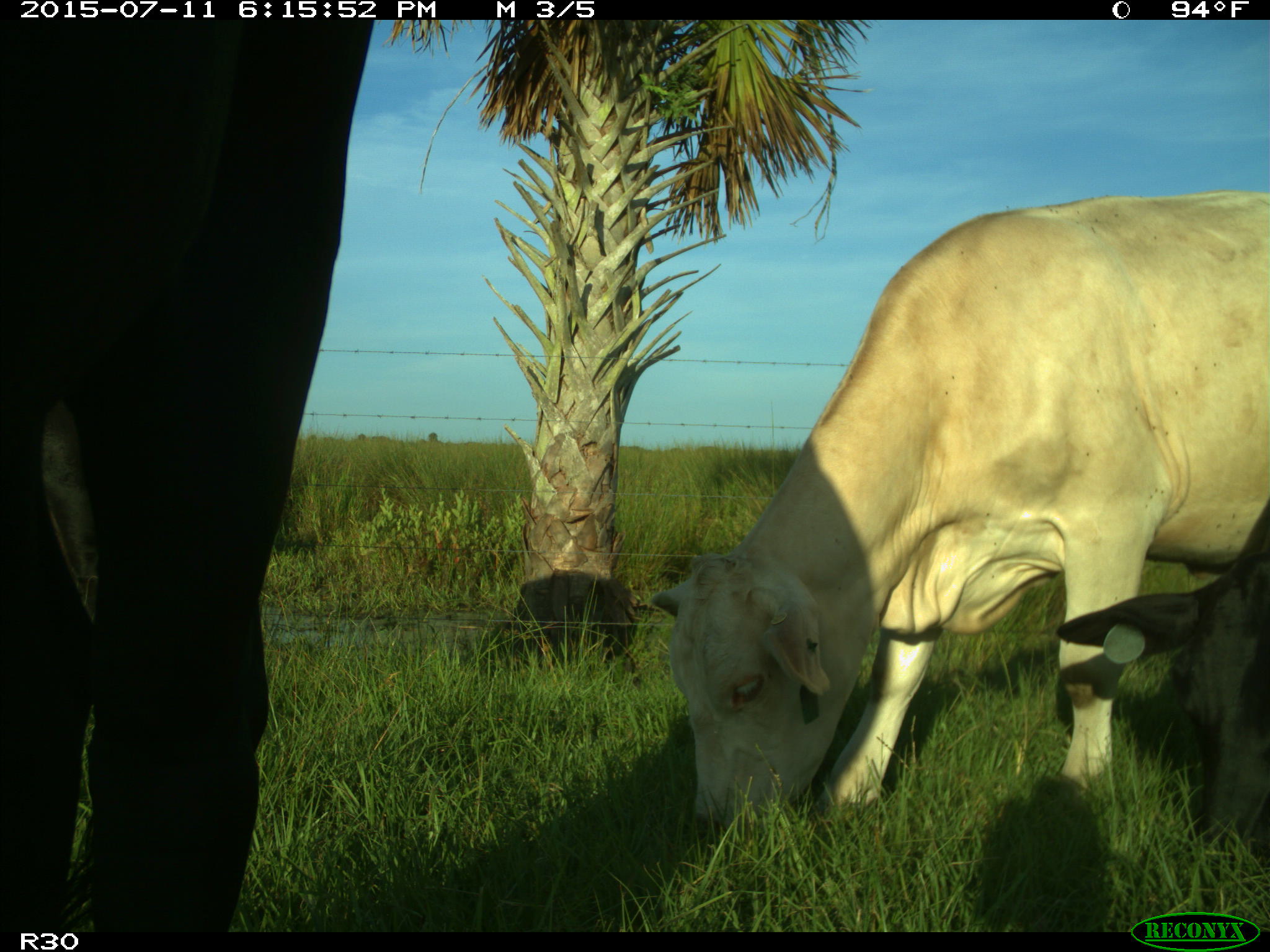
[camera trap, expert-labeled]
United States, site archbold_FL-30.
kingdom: Animalia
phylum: Chordata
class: Mammalia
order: Artiodactyla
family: Bovidae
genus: Bos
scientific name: Bos taurus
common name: domestic cow